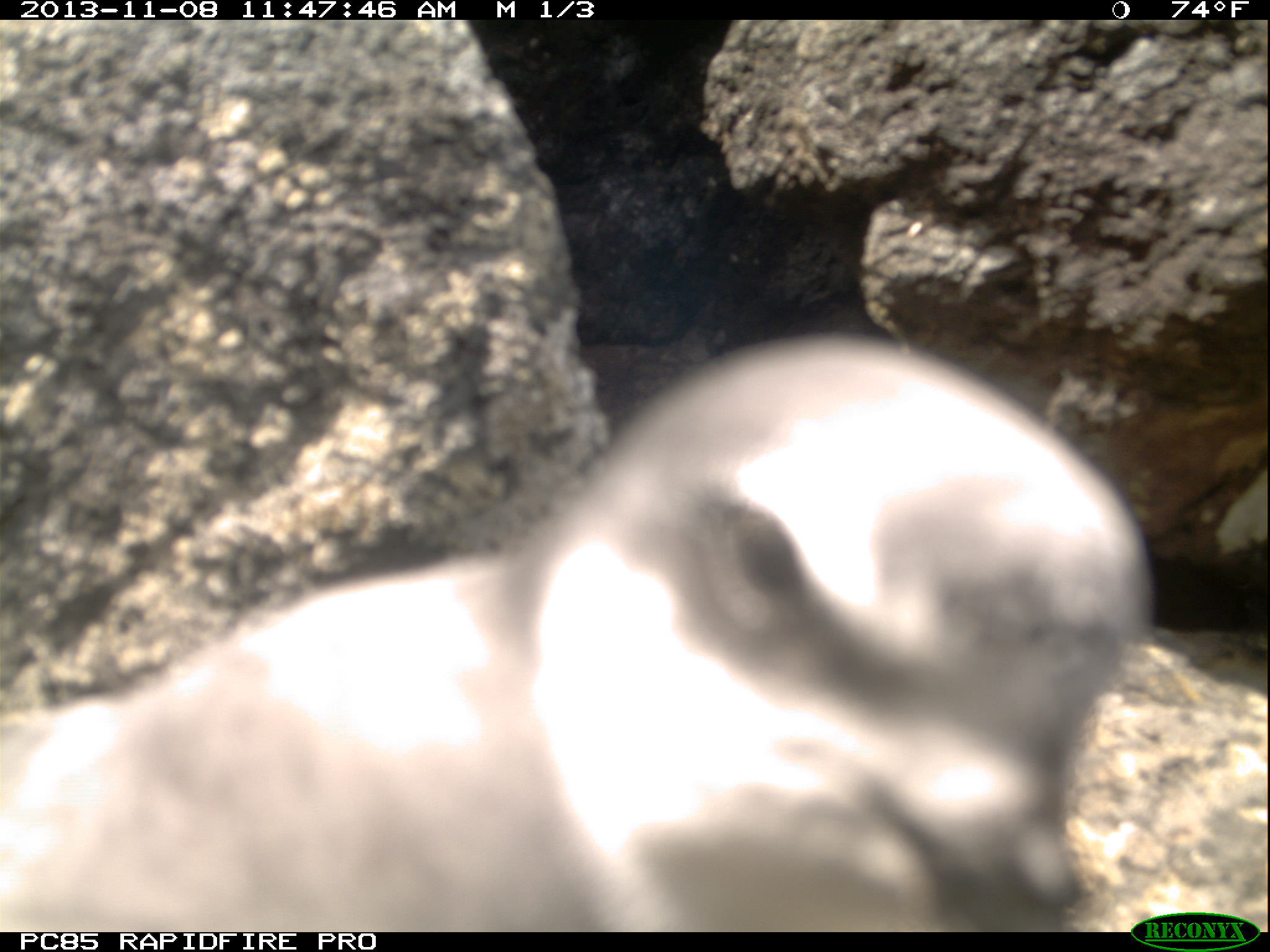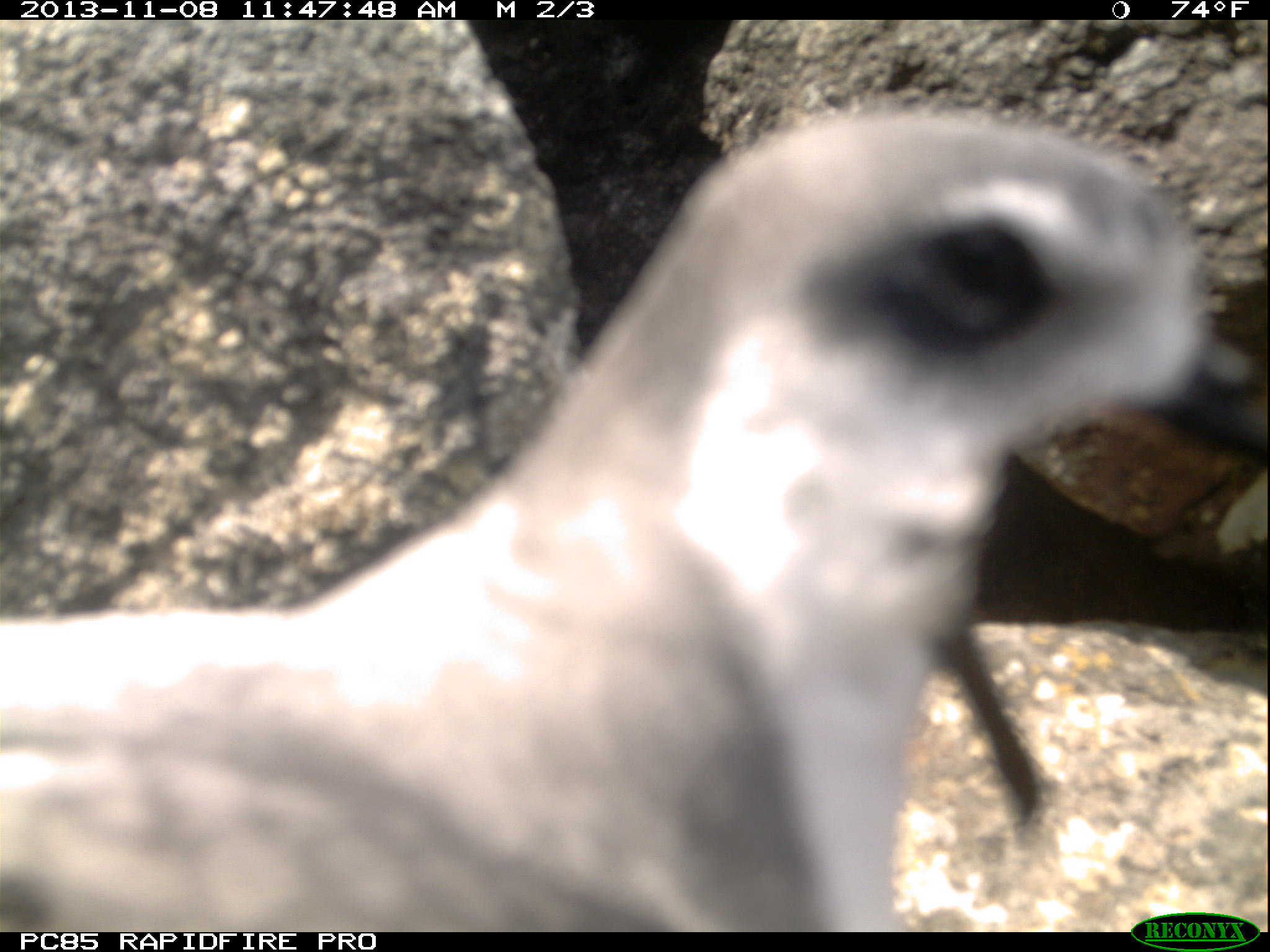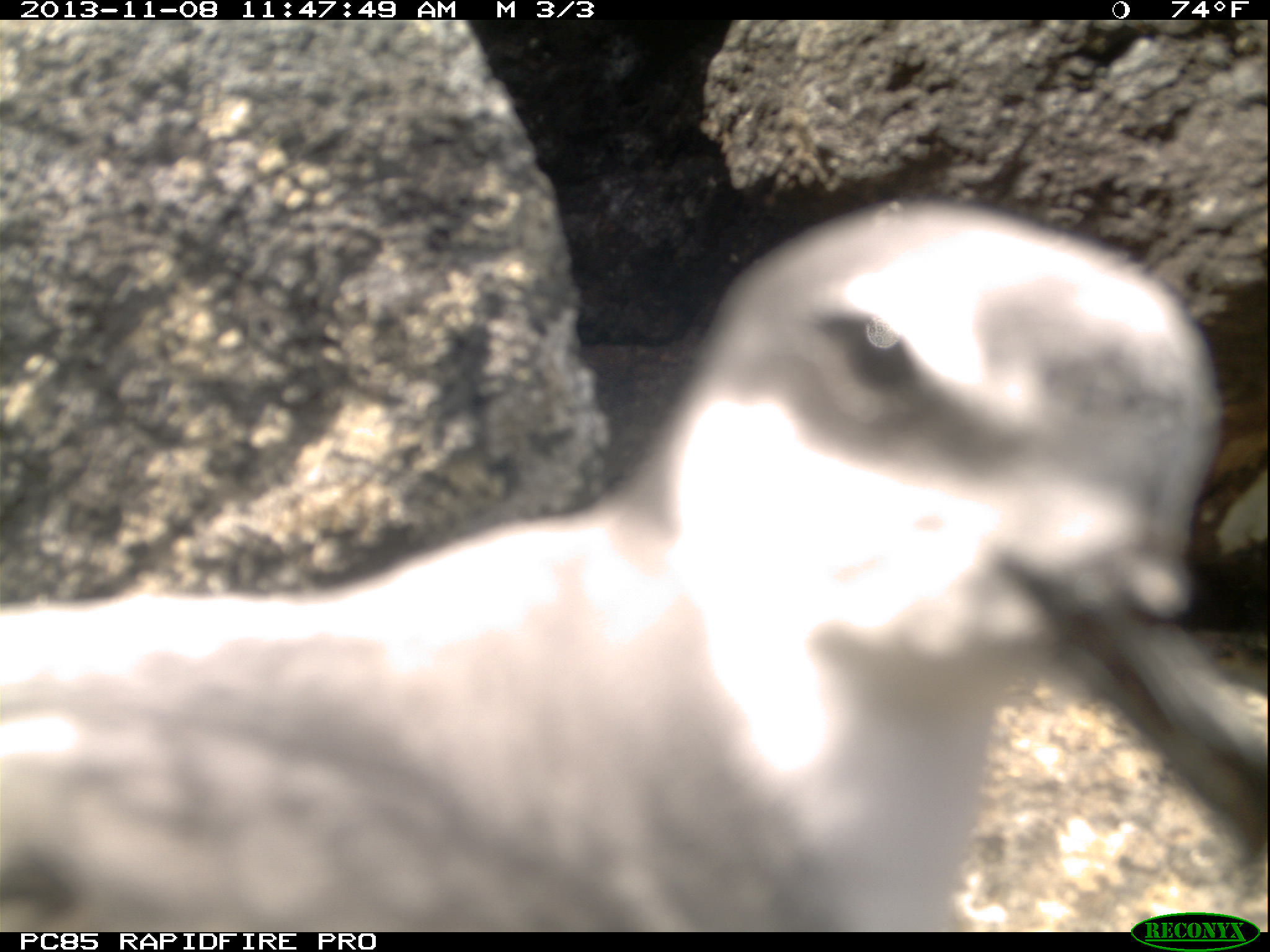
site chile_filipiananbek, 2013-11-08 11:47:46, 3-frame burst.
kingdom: Animalia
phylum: Chordata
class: Aves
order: Procellariiformes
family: Procellariidae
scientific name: Procellariidae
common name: petrel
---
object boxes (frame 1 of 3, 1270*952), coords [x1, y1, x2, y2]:
petrel: [0, 329, 1162, 924]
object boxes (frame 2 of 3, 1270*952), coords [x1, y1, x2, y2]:
petrel: [0, 100, 1246, 930]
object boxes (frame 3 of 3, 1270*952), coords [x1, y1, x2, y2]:
petrel: [25, 192, 1270, 925]